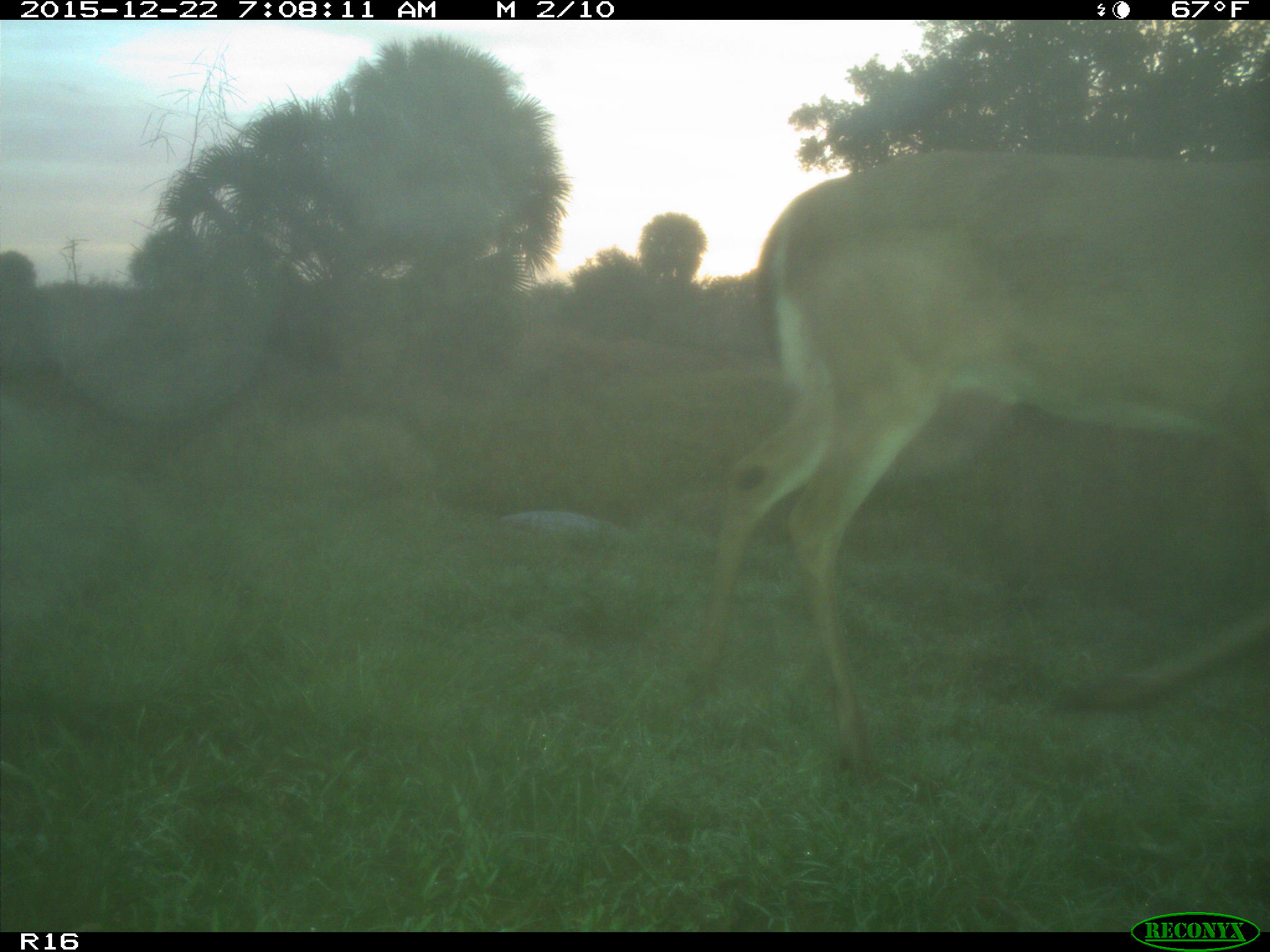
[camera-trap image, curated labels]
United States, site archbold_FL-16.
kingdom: Animalia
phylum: Chordata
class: Mammalia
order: Artiodactyla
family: Cervidae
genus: Odocoileus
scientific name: Odocoileus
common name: deer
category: unidentified deer